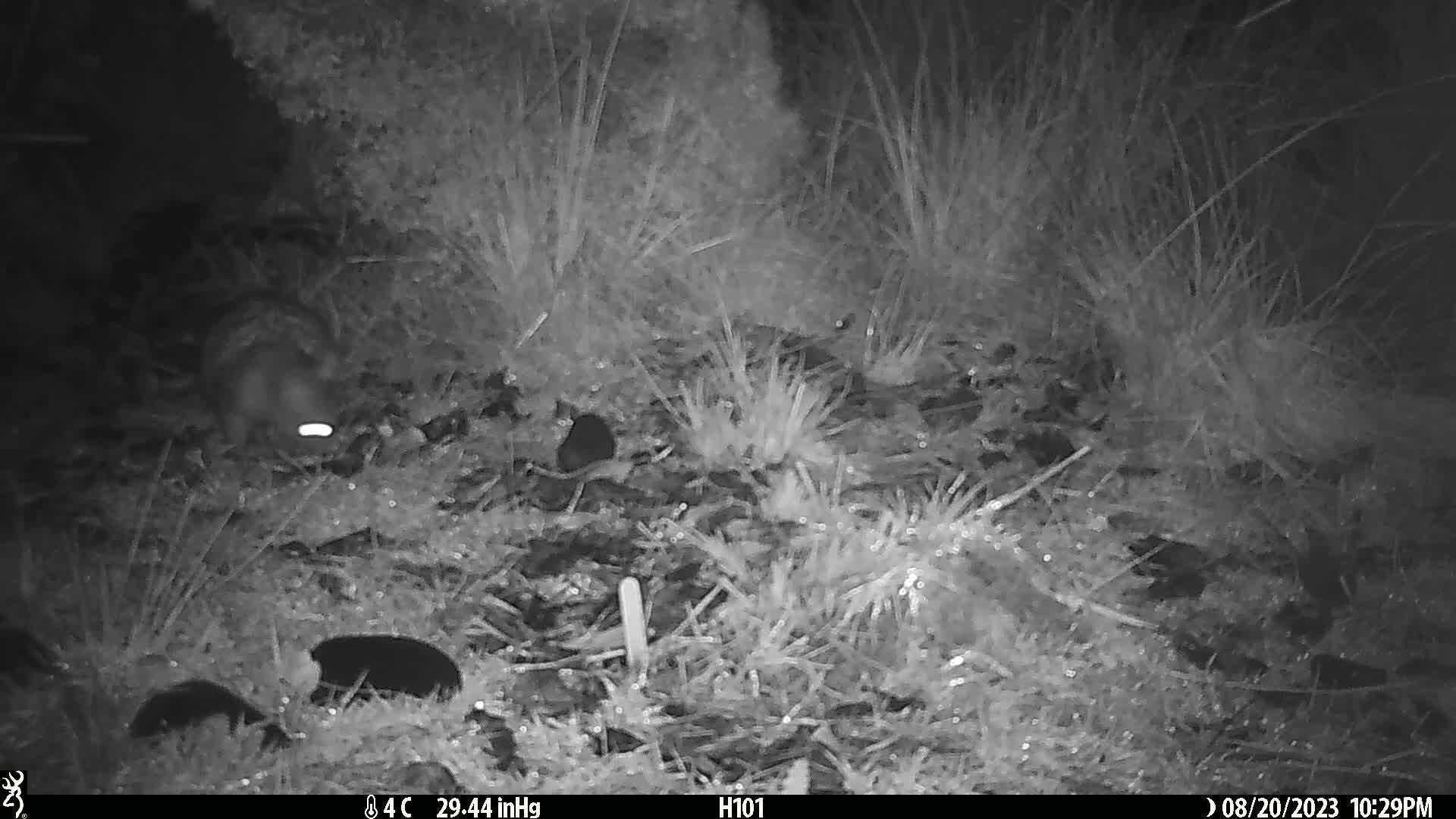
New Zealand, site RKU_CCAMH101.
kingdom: Animalia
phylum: Chordata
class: Mammalia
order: Diprotodontia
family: Phalangeridae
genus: Trichosurus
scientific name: Trichosurus vulpecula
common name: common brushtail possum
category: possum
Possum (common brushtail possum) (Trichosurus vulpecula).